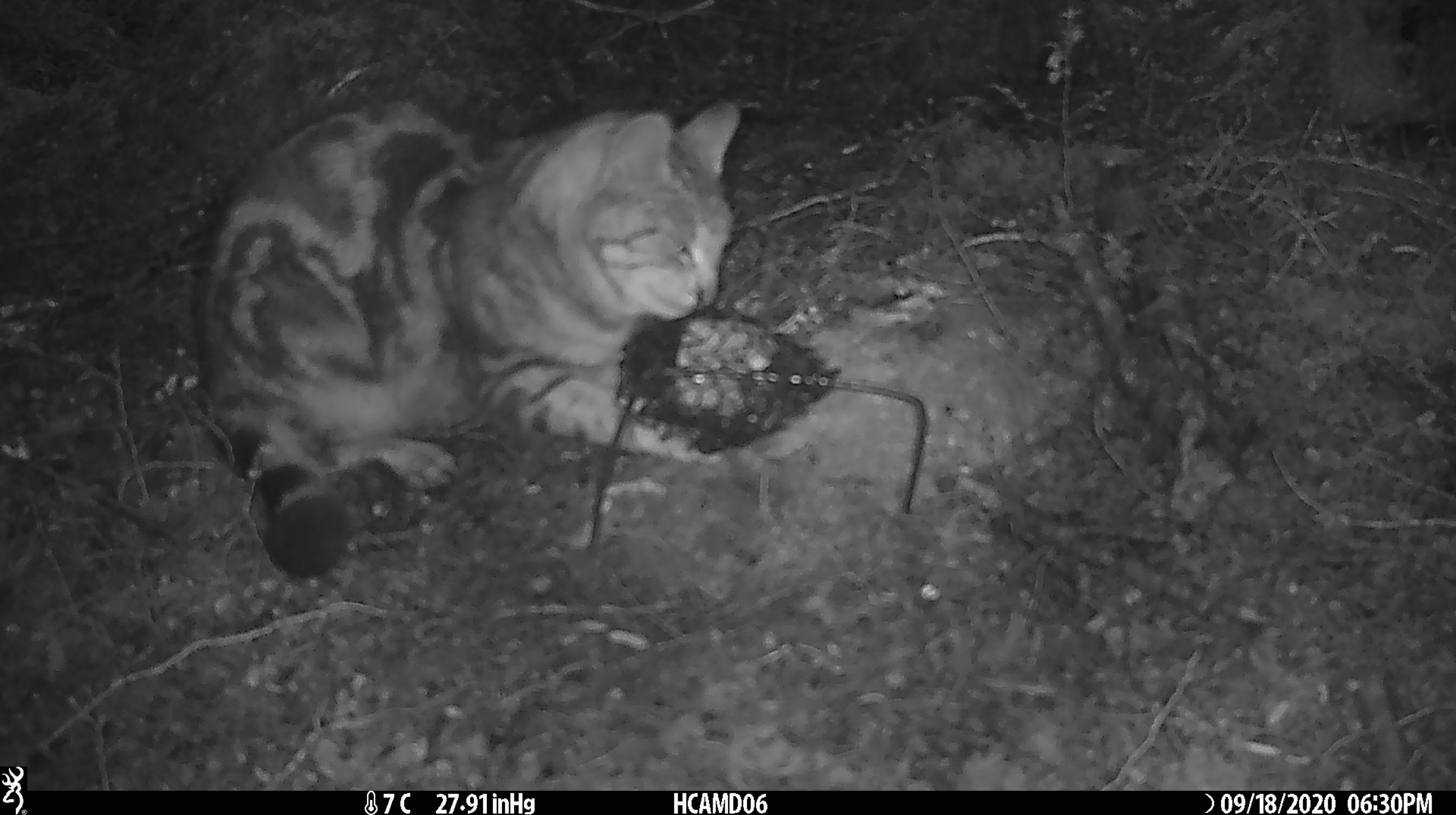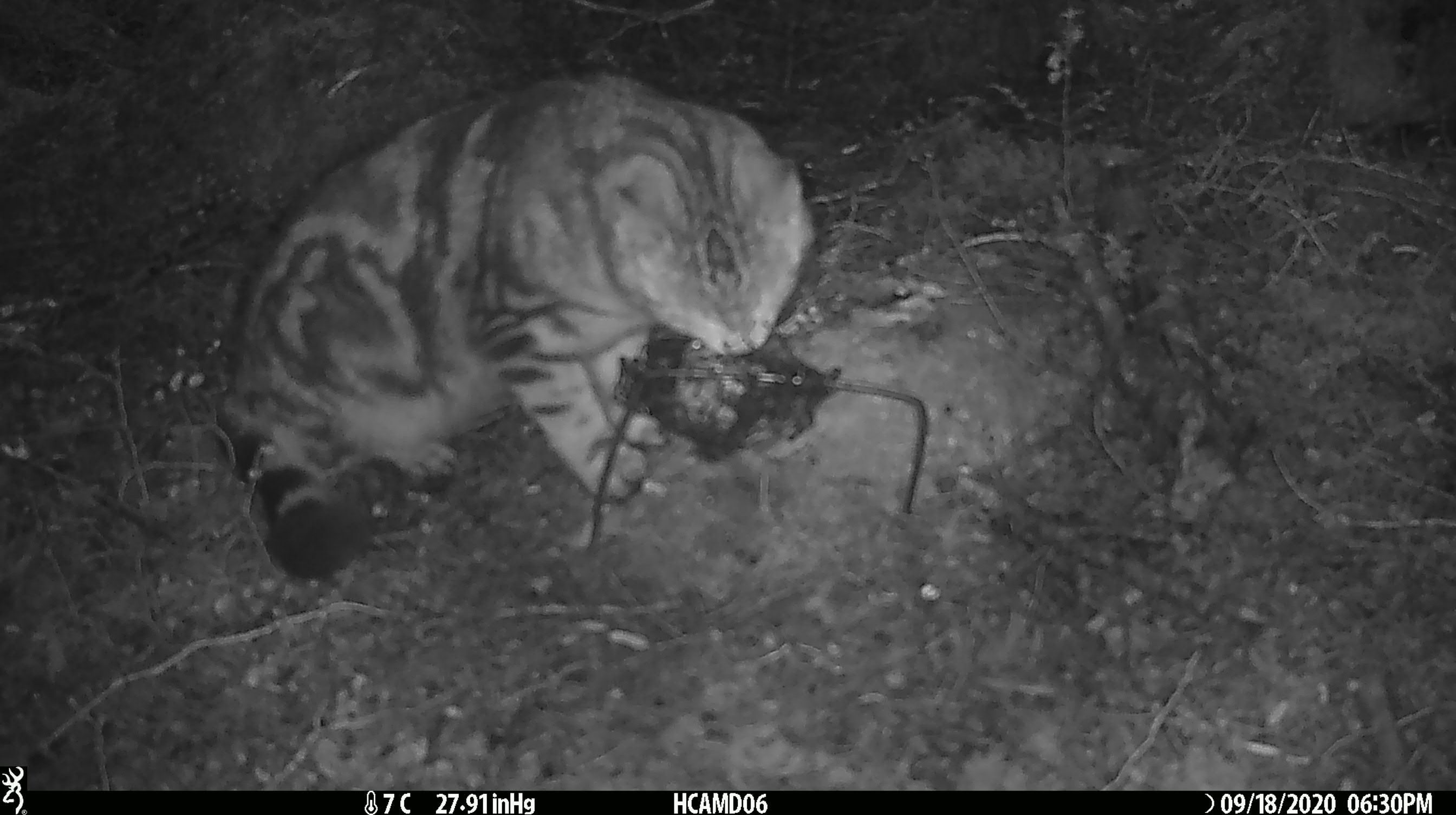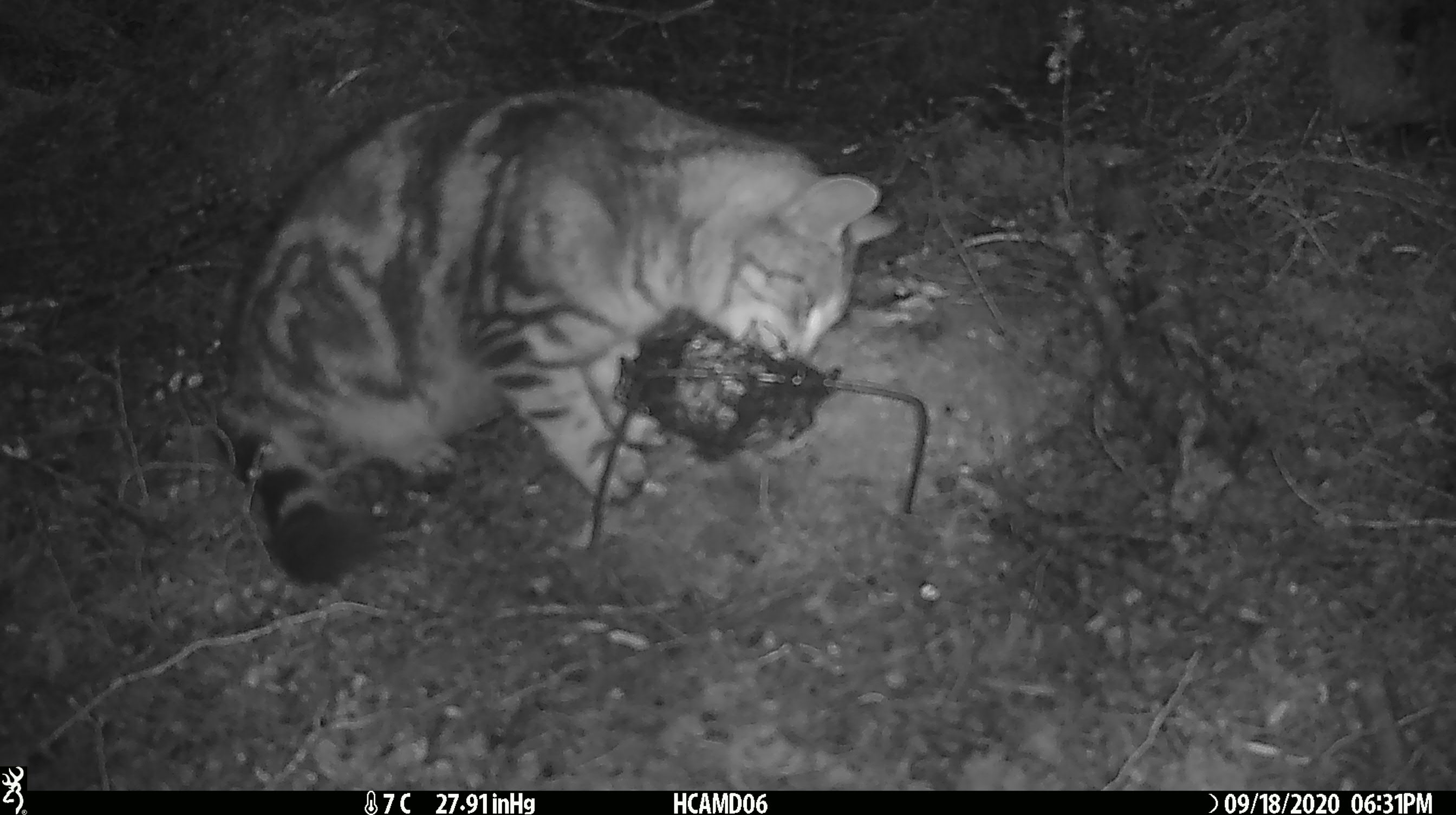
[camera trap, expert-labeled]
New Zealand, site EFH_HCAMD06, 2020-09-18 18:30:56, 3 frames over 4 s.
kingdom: Animalia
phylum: Chordata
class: Mammalia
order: Carnivora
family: Felidae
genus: Felis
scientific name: Felis catus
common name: domestic cat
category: cat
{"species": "cat (domestic cat) (Felis catus)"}